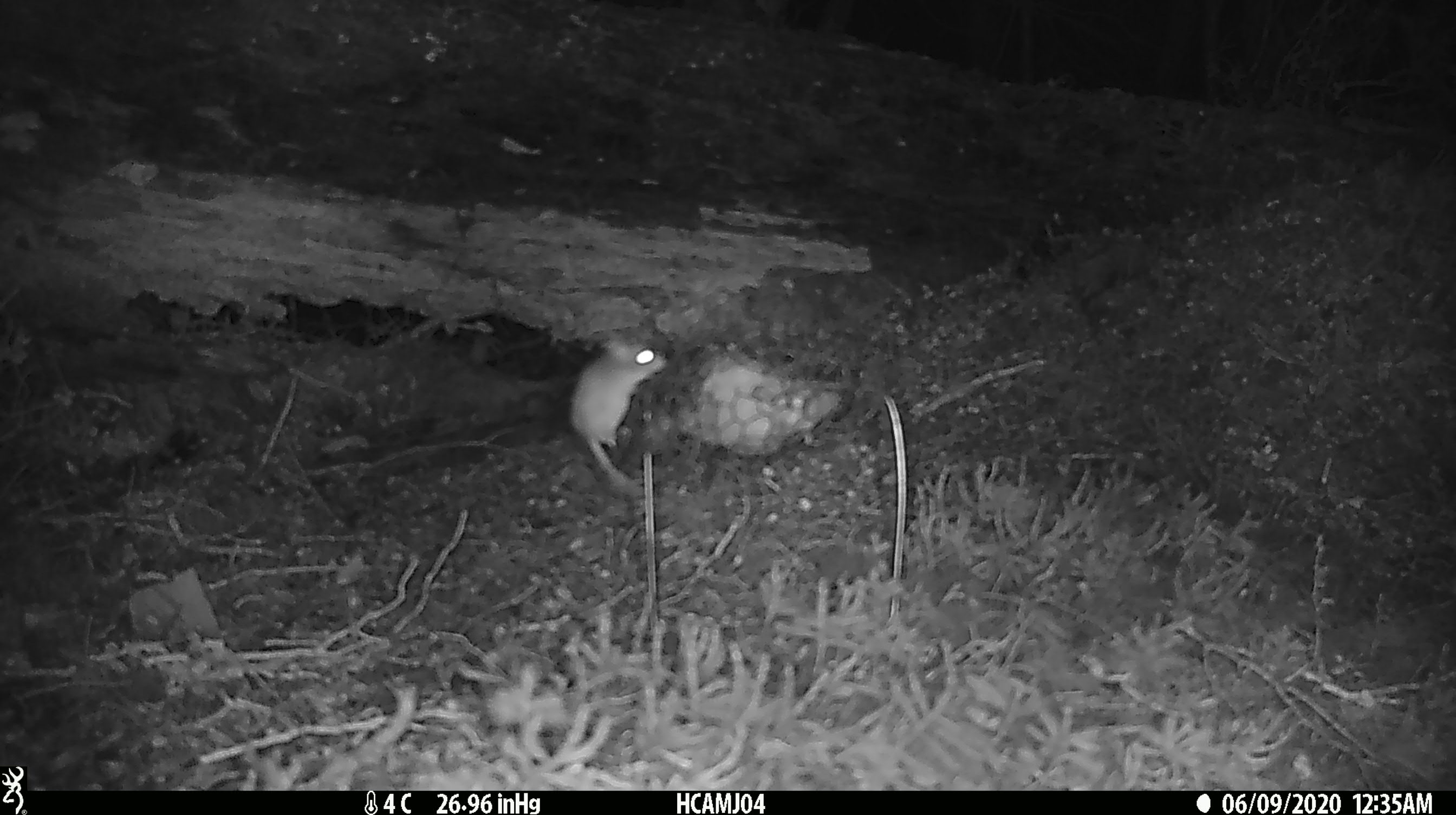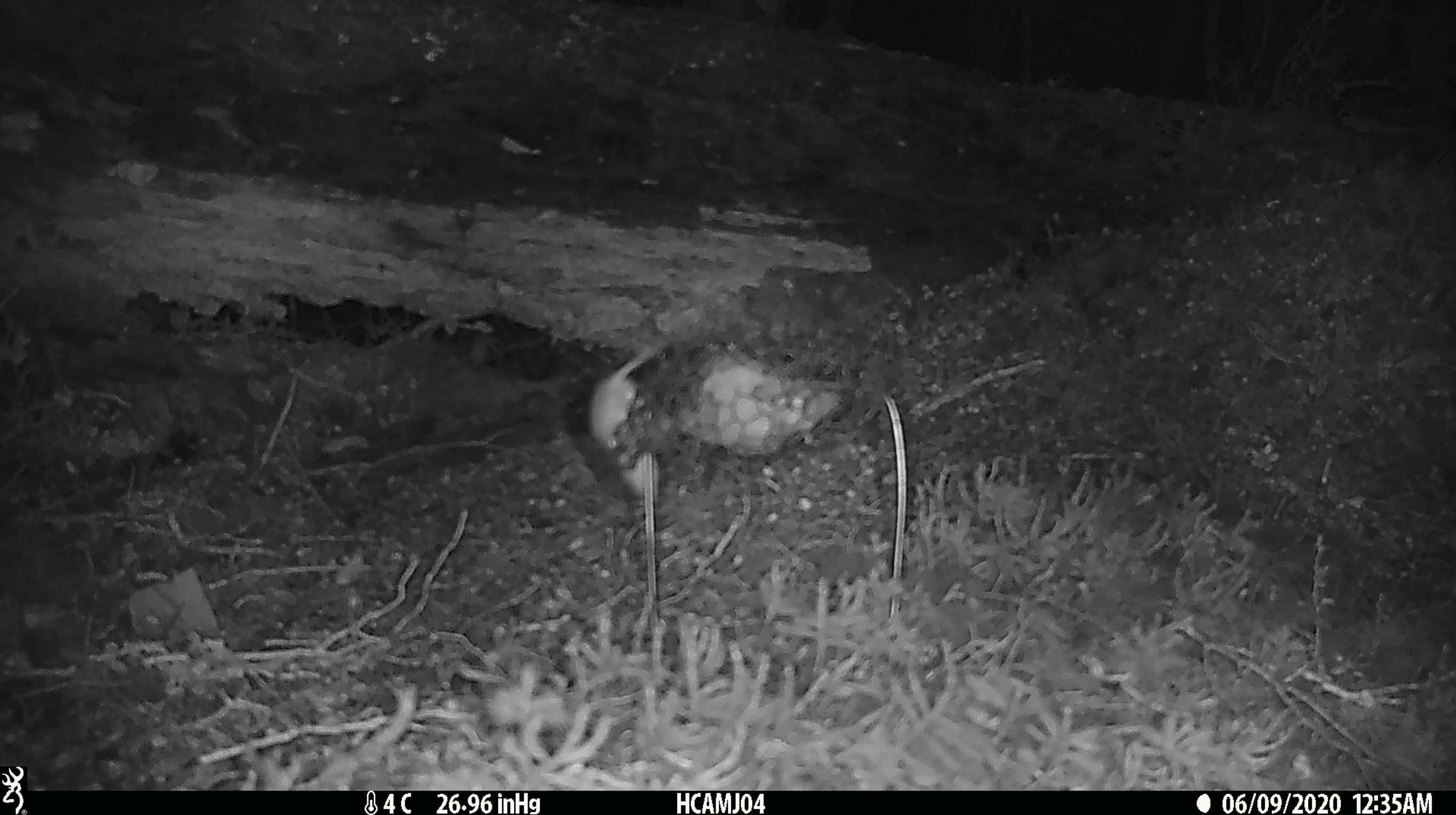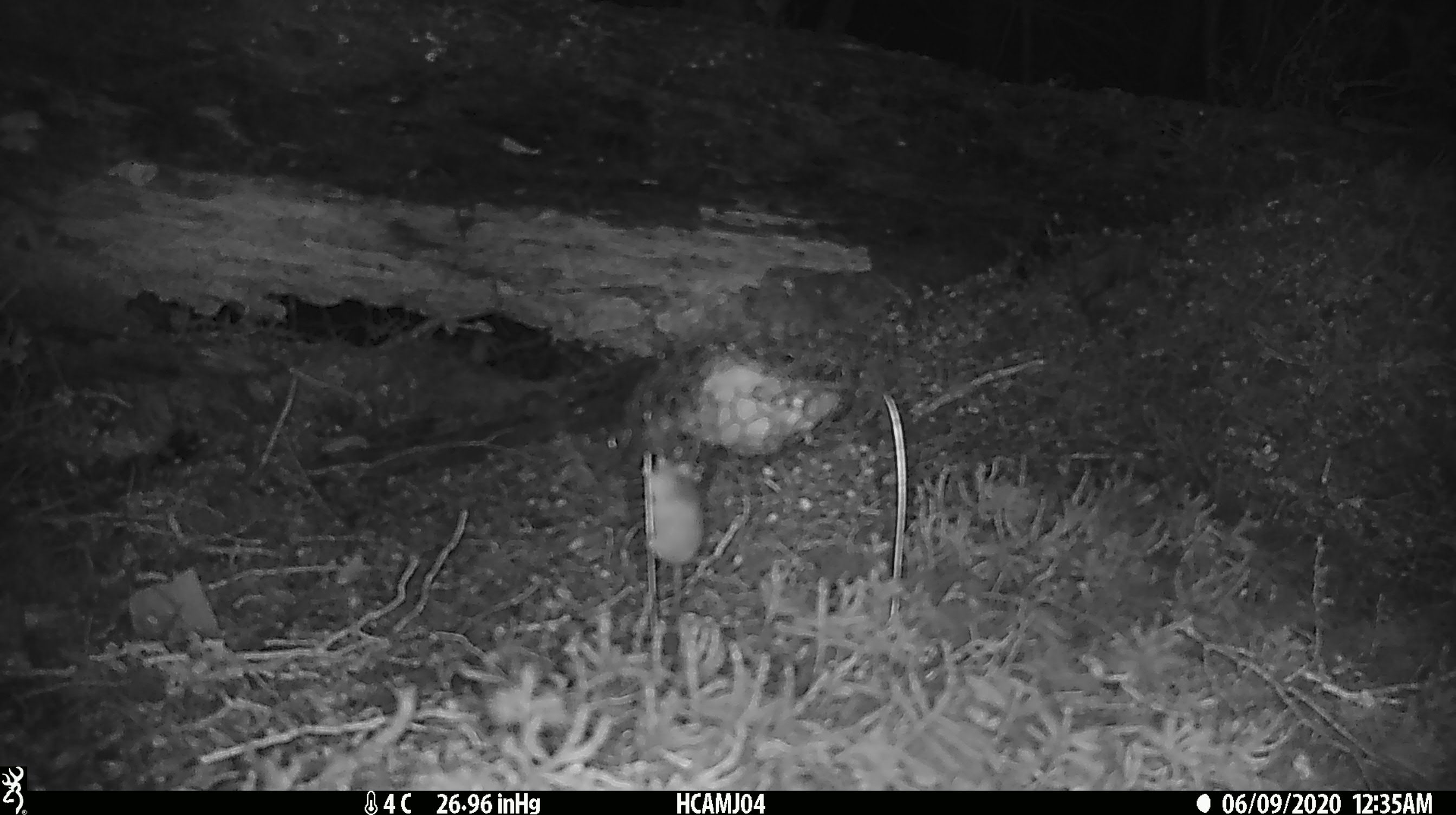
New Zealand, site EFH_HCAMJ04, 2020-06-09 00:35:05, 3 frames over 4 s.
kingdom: Animalia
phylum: Chordata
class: Mammalia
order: Rodentia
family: Muridae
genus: Mus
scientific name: Mus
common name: mouse